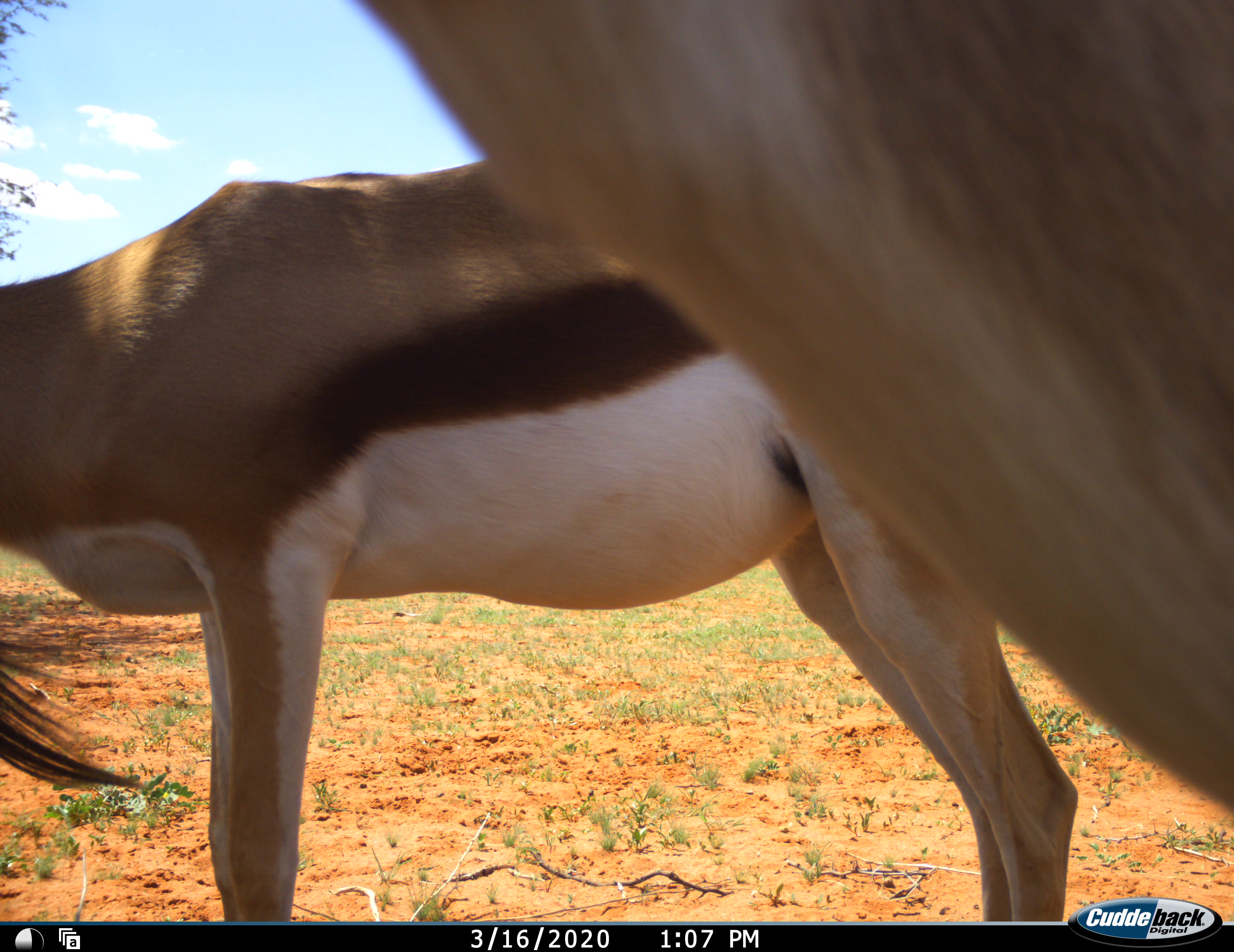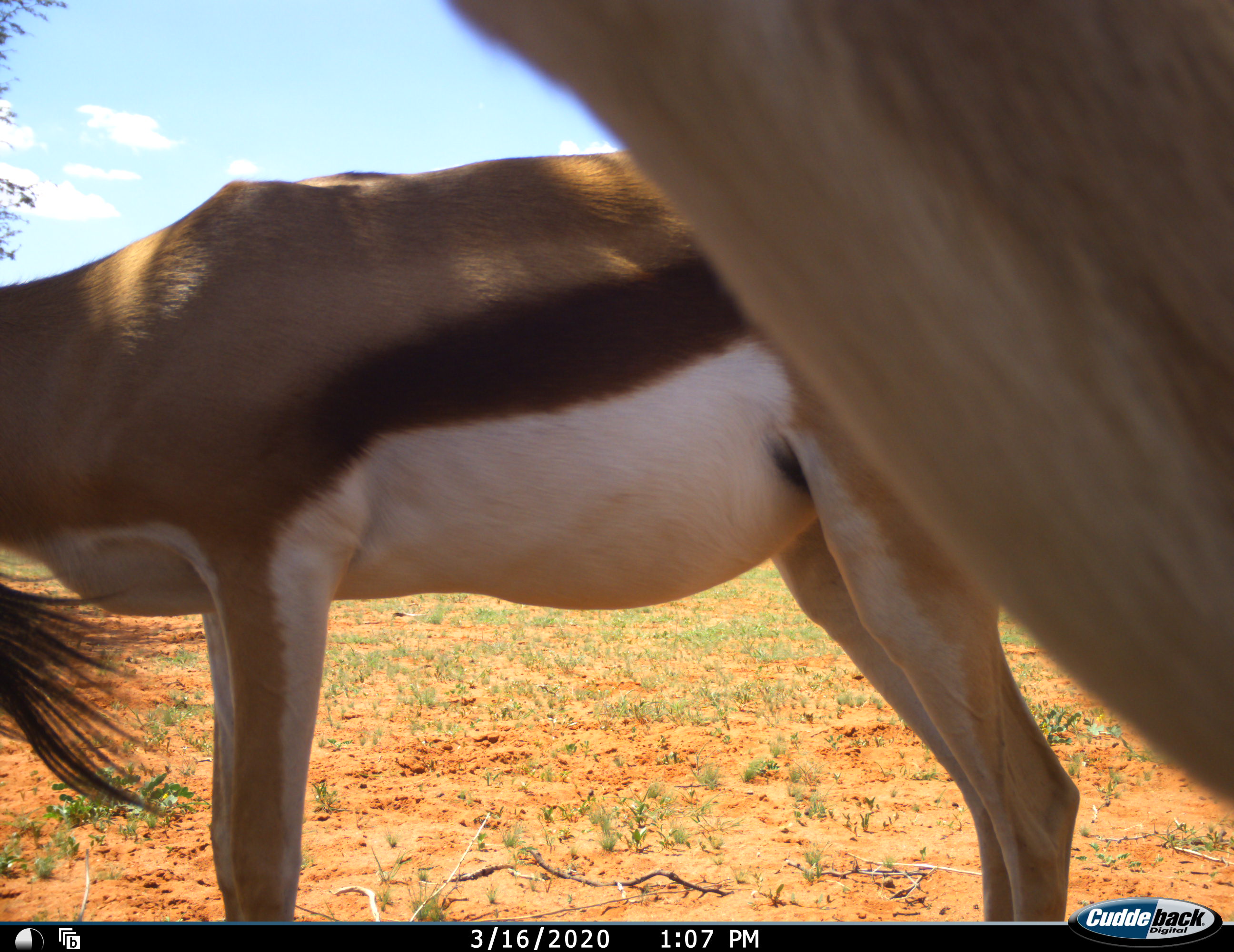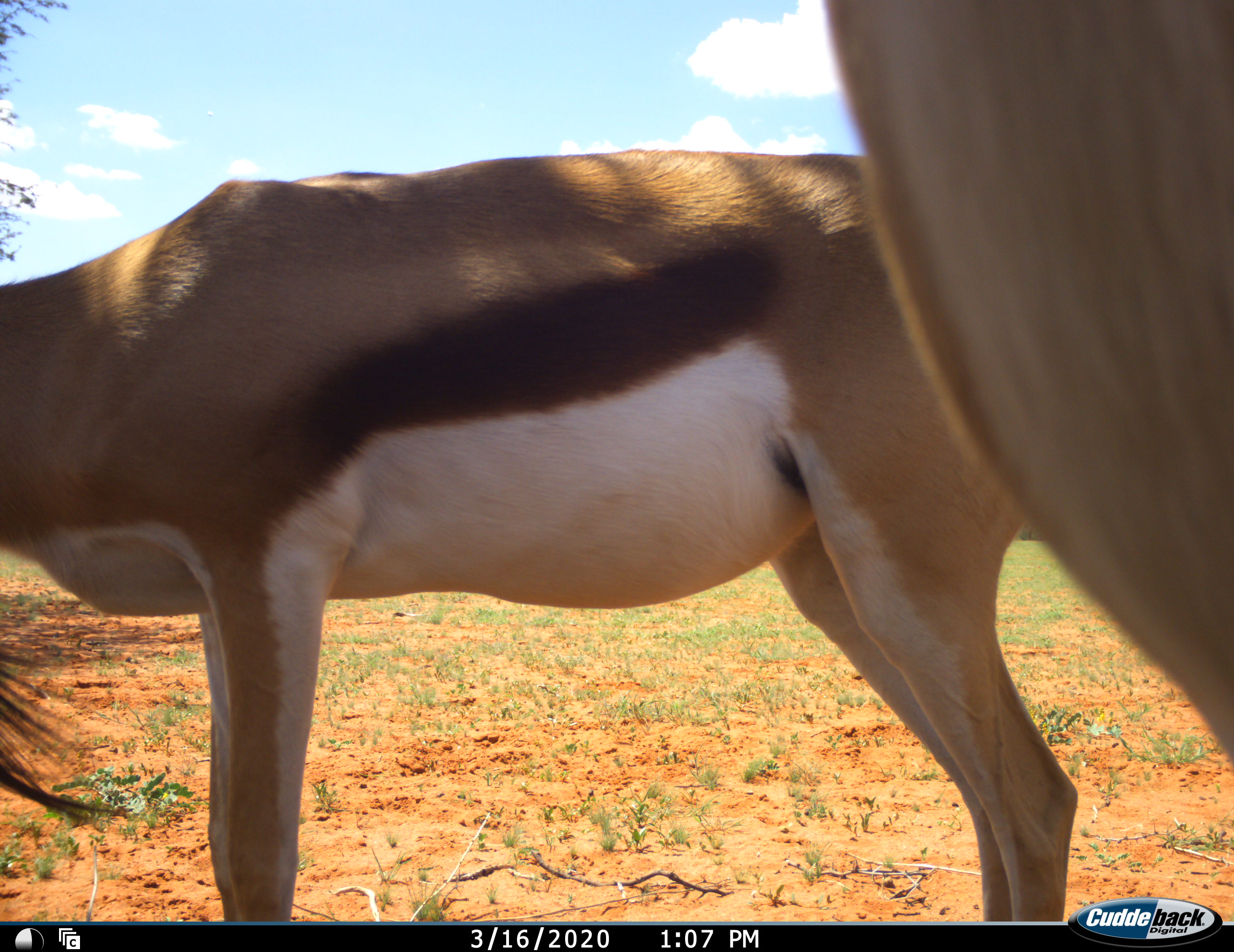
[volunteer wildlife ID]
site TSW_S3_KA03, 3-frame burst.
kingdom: Animalia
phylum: Chordata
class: Mammalia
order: Artiodactyla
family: Bovidae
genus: Antidorcas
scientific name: Antidorcas marsupialis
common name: springbok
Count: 2.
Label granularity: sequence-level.